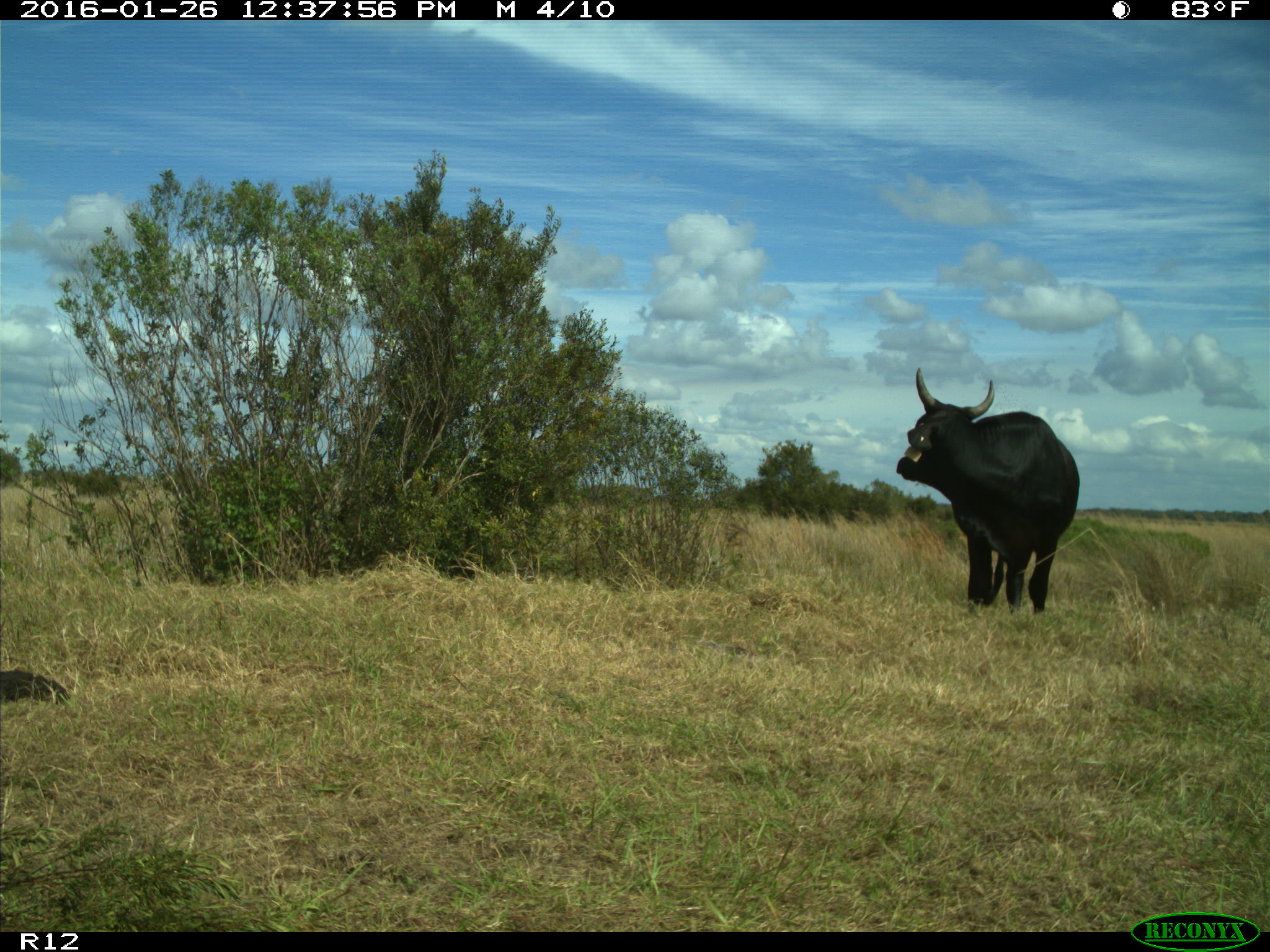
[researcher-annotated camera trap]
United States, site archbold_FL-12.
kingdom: Animalia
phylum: Chordata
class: Mammalia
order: Artiodactyla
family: Bovidae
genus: Bos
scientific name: Bos taurus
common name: domestic cow